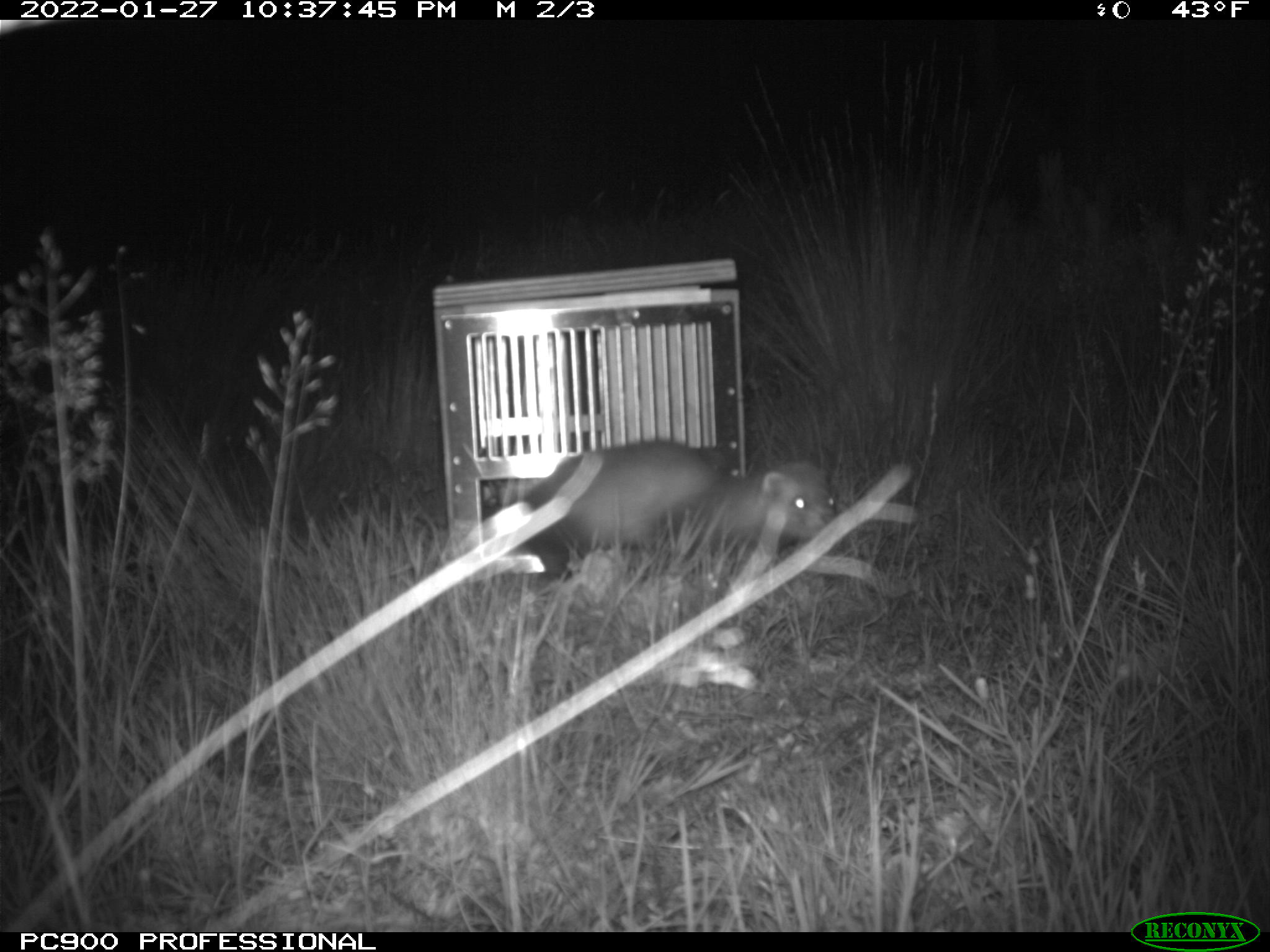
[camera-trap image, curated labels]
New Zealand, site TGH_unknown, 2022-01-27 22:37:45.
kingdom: Animalia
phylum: Chordata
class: Mammalia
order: Carnivora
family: Mustelidae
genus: Mustela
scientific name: Mustela furo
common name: ferret